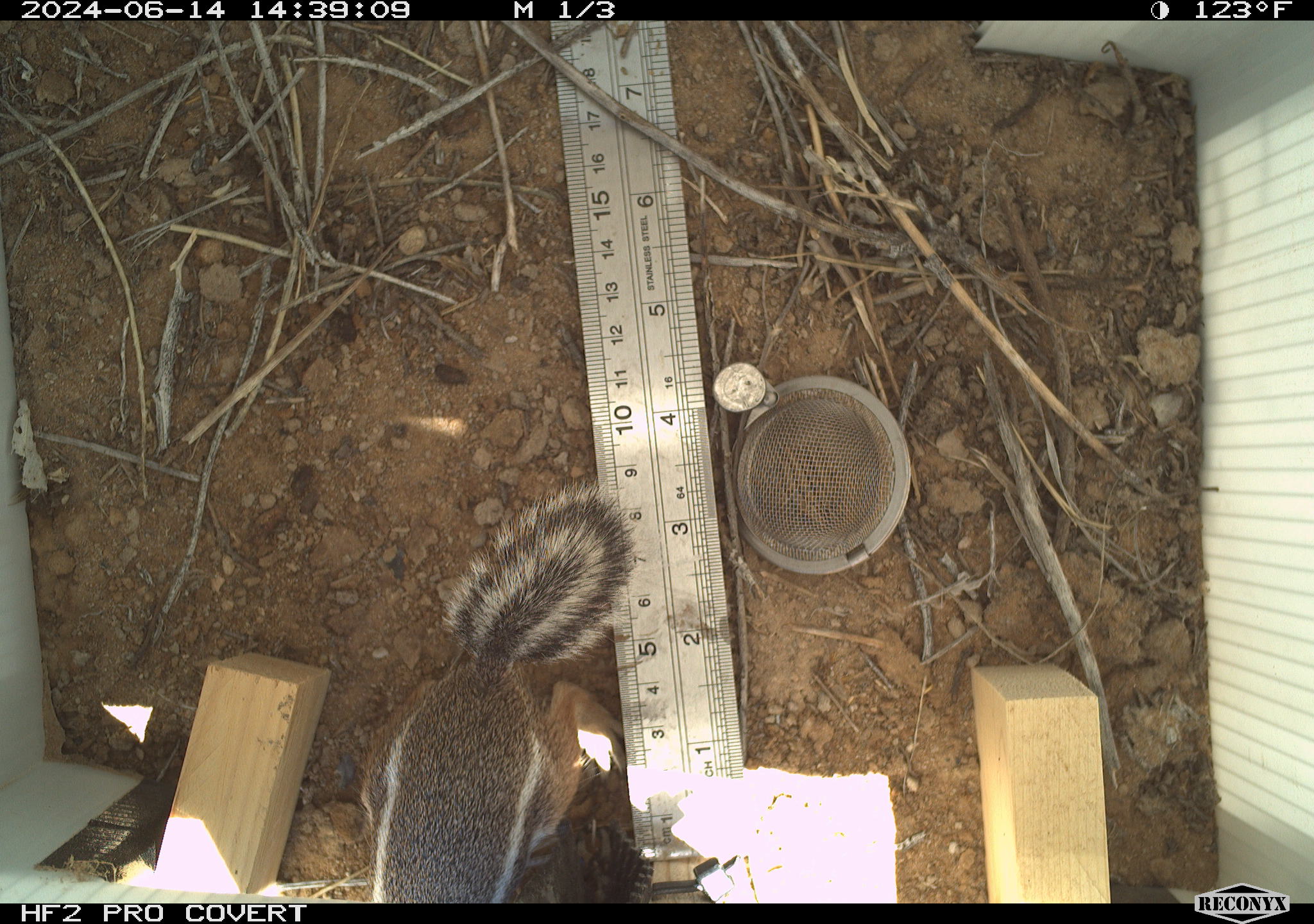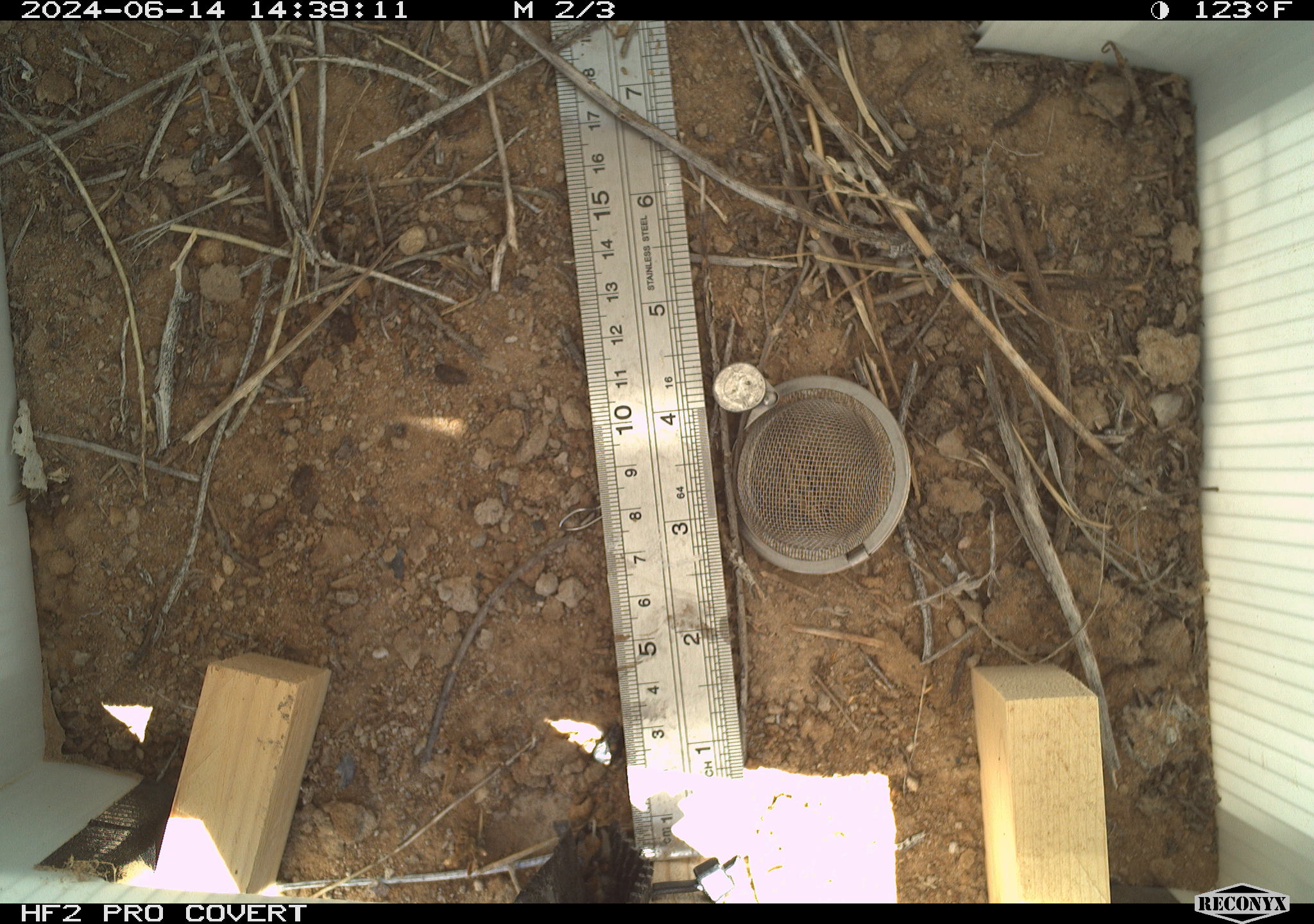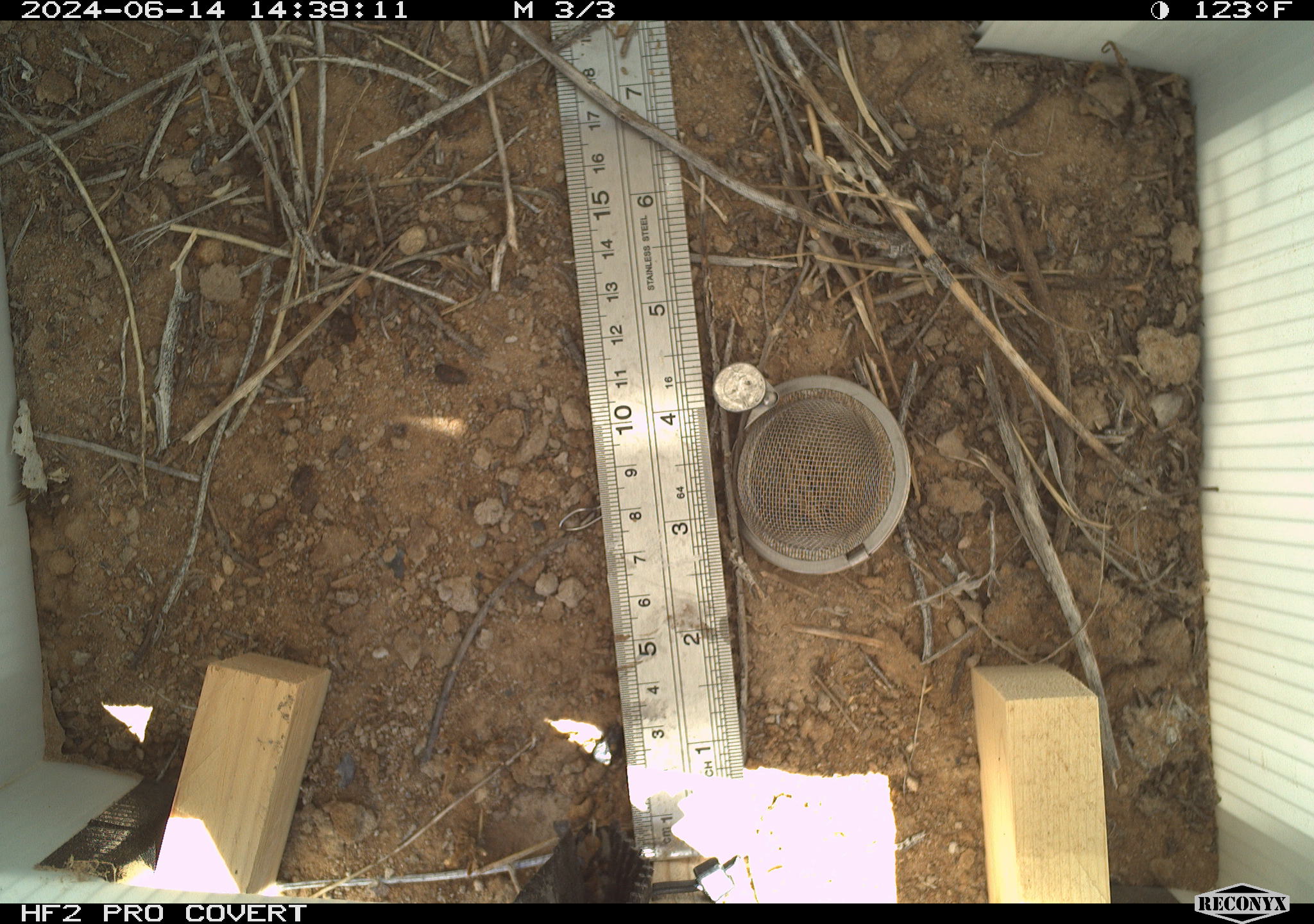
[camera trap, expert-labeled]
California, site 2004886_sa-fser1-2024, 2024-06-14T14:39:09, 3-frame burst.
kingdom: Animalia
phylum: Chordata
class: Mammalia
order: Rodentia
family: Sciuridae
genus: Ammospermophilus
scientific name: Ammospermophilus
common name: antelope ground squirrels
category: ammospermophilus species